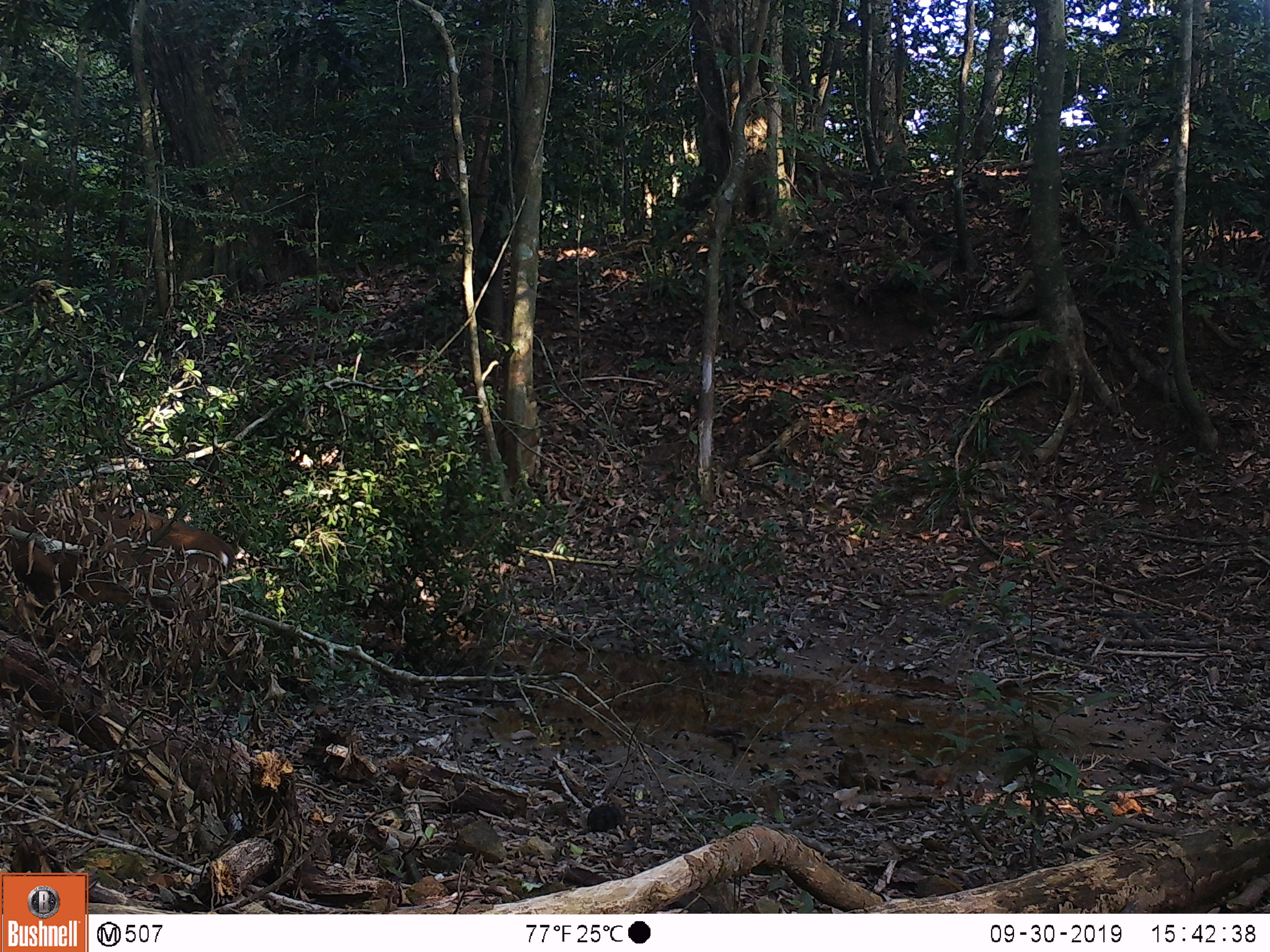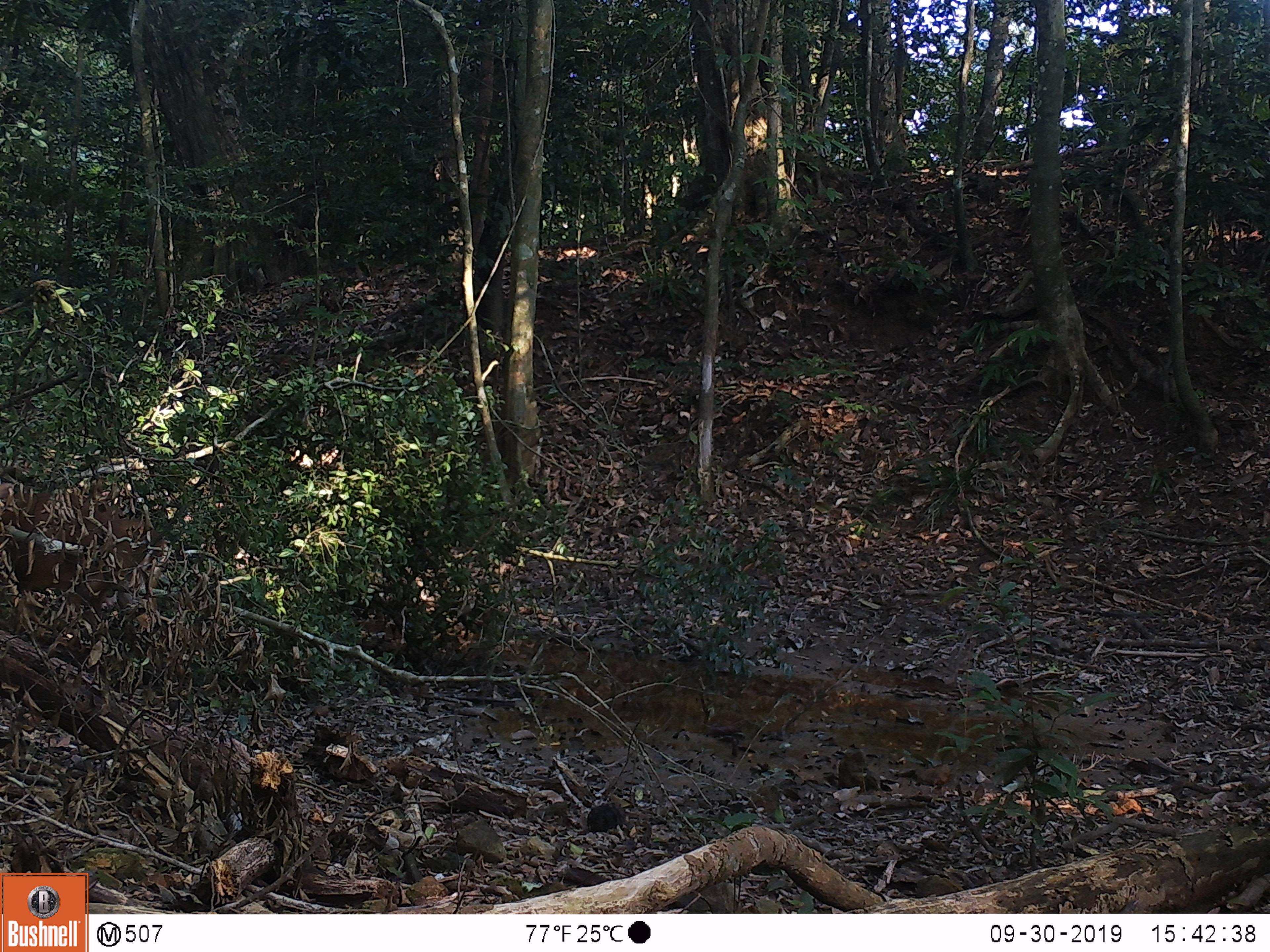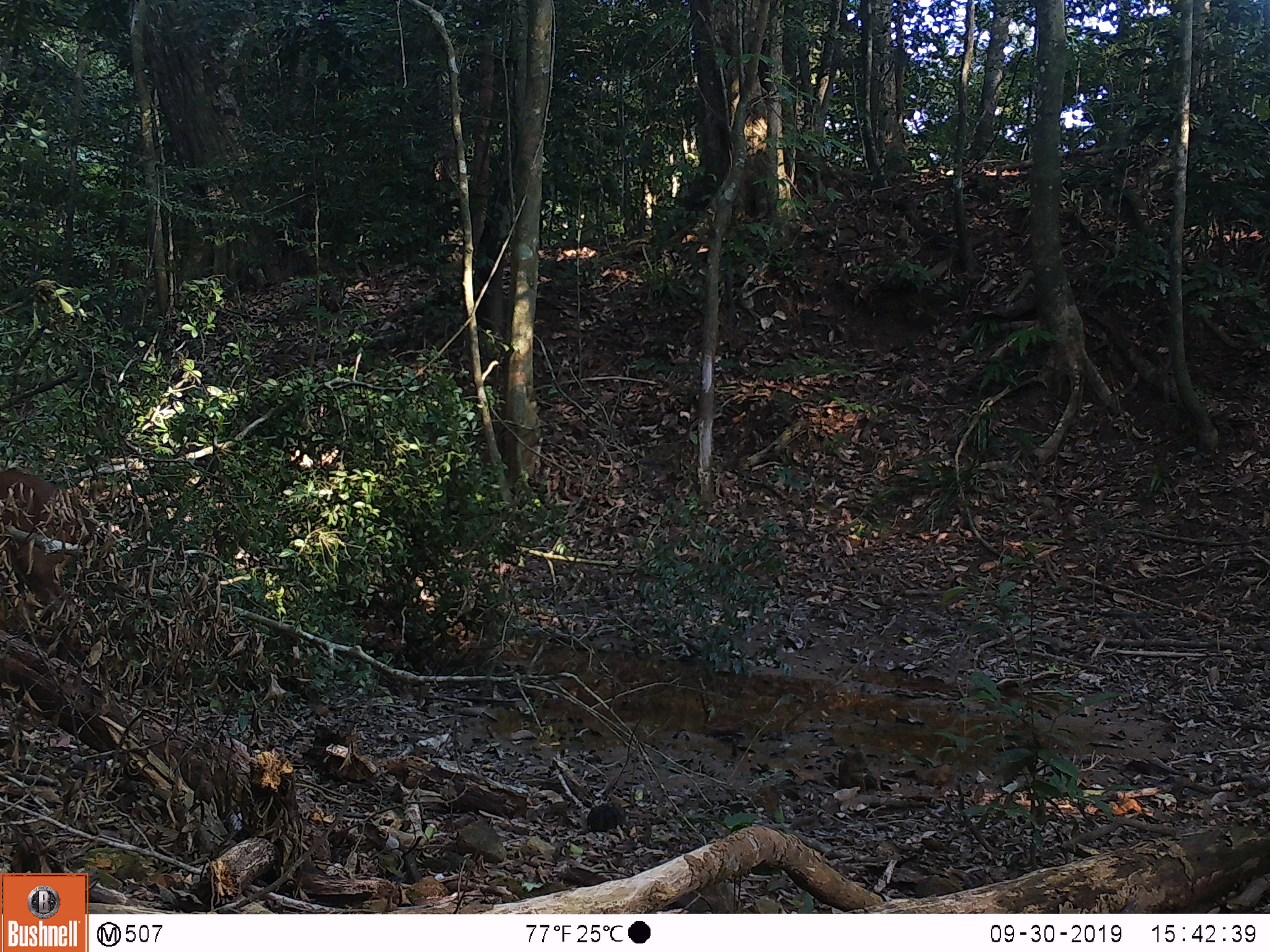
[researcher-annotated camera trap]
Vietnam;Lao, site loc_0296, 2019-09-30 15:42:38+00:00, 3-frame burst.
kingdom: Animalia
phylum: Chordata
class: Mammalia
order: Artiodactyla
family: Cervidae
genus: Muntiacus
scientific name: Muntiacus vuquangensis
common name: large-antlered muntjac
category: large antlered muntjac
Large antlered muntjac (large-antlered muntjac) (Muntiacus vuquangensis). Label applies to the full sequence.